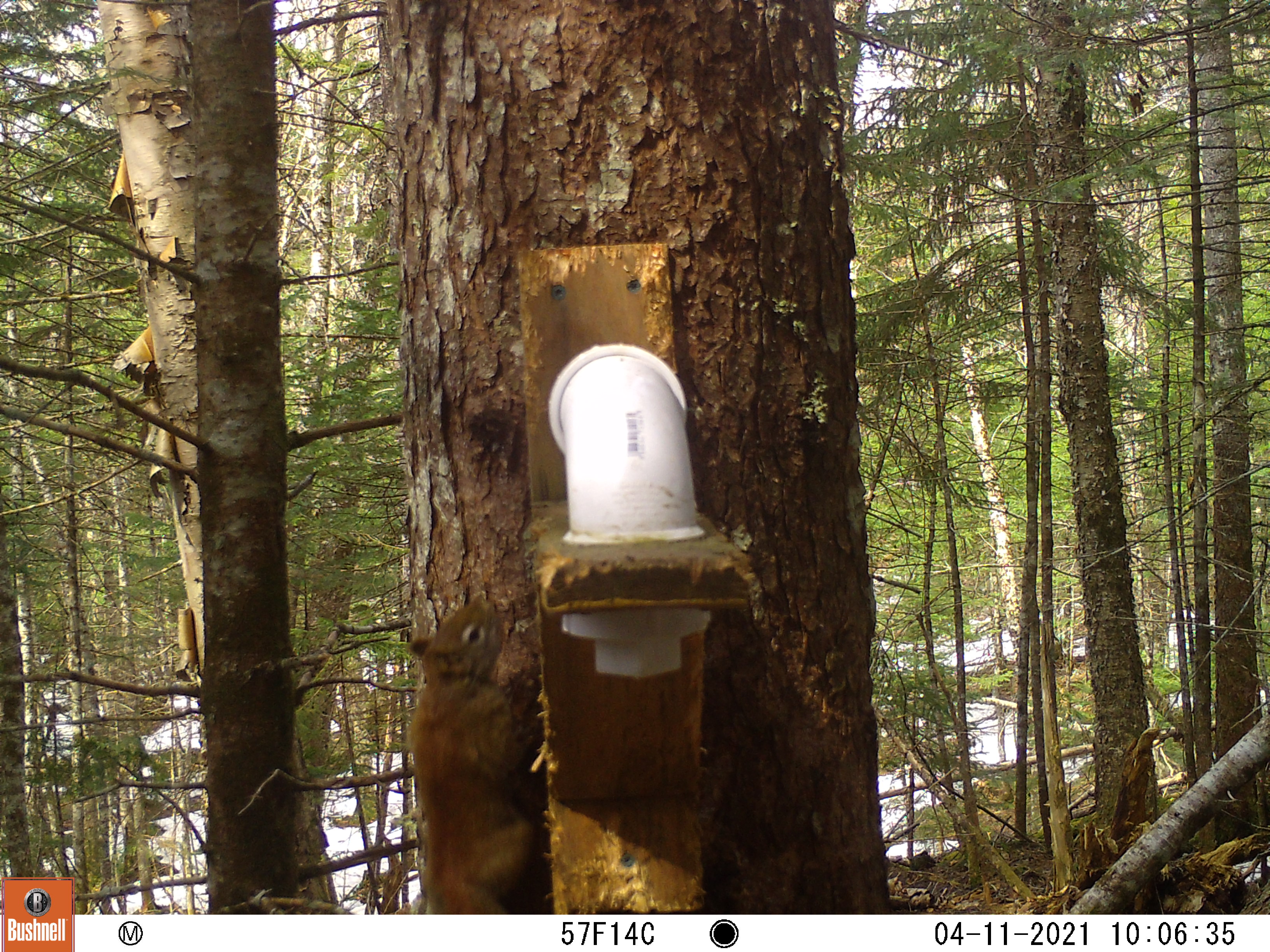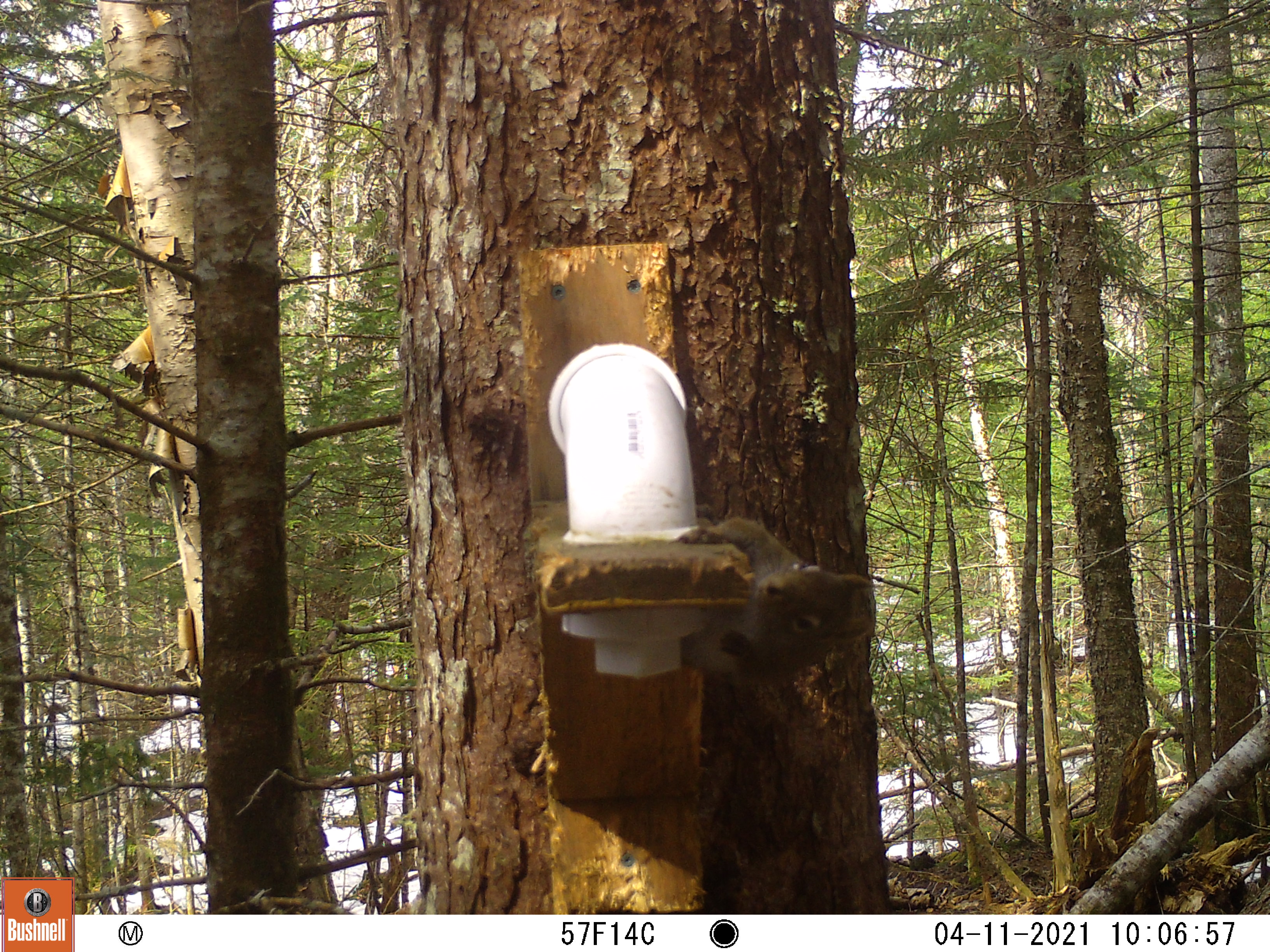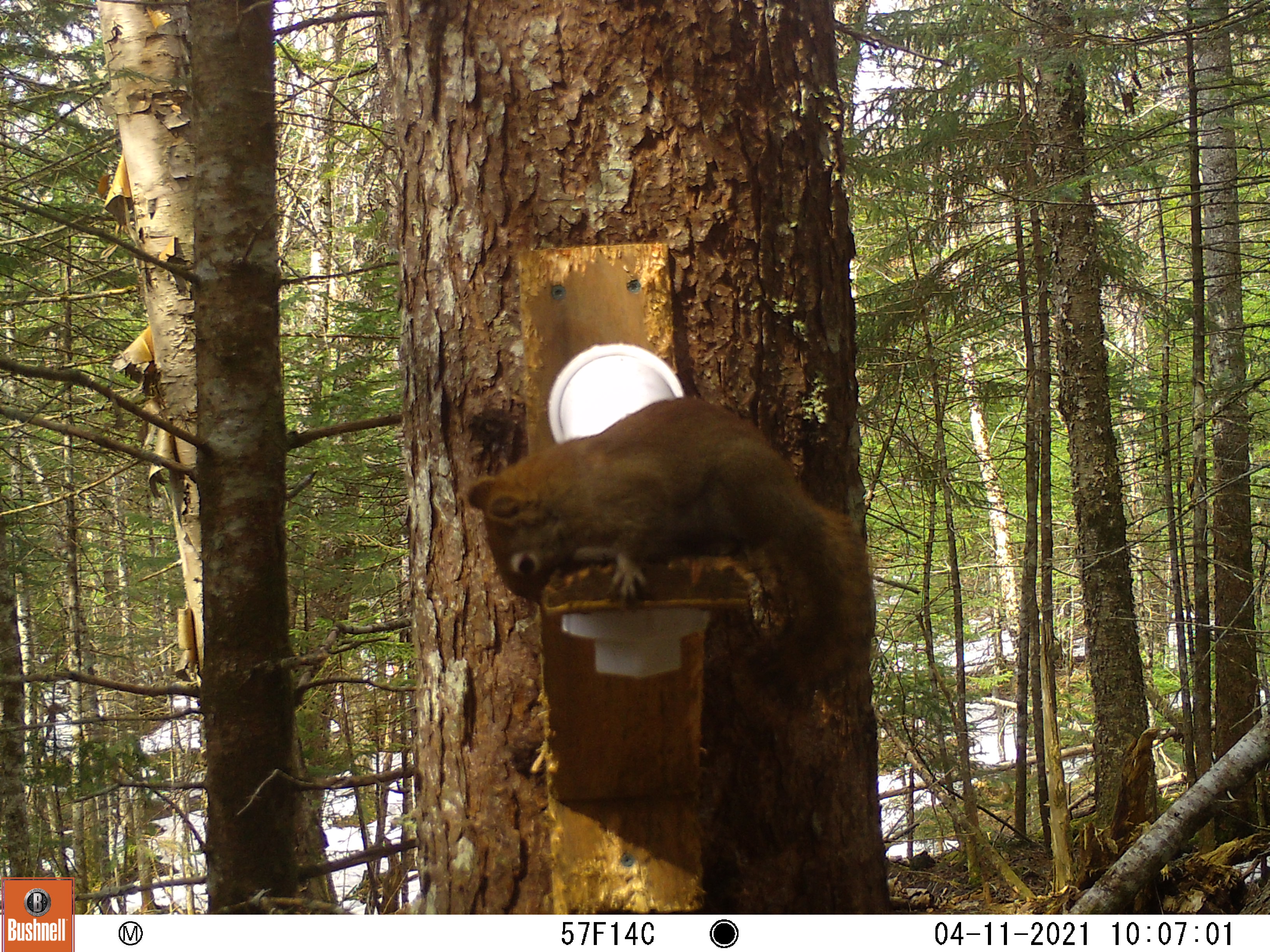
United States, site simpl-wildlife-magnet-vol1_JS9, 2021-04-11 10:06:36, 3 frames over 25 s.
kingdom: Animalia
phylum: Chordata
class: Mammalia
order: Rodentia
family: Sciuridae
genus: Tamiasciurus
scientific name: Tamiasciurus hudsonicus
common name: red squirrel